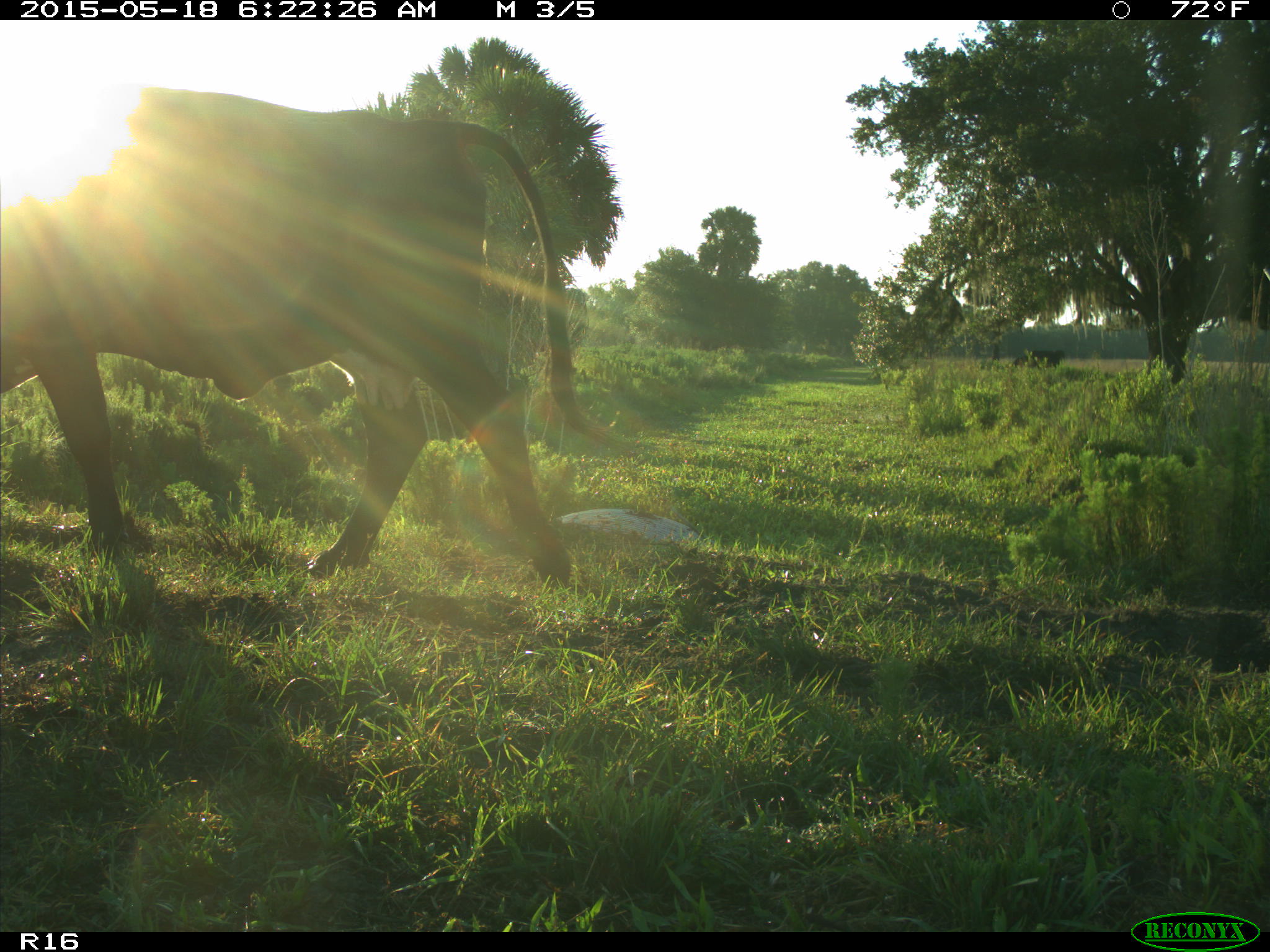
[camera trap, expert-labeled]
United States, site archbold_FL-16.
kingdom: Animalia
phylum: Chordata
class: Mammalia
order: Artiodactyla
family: Bovidae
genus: Bos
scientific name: Bos taurus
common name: domestic cow